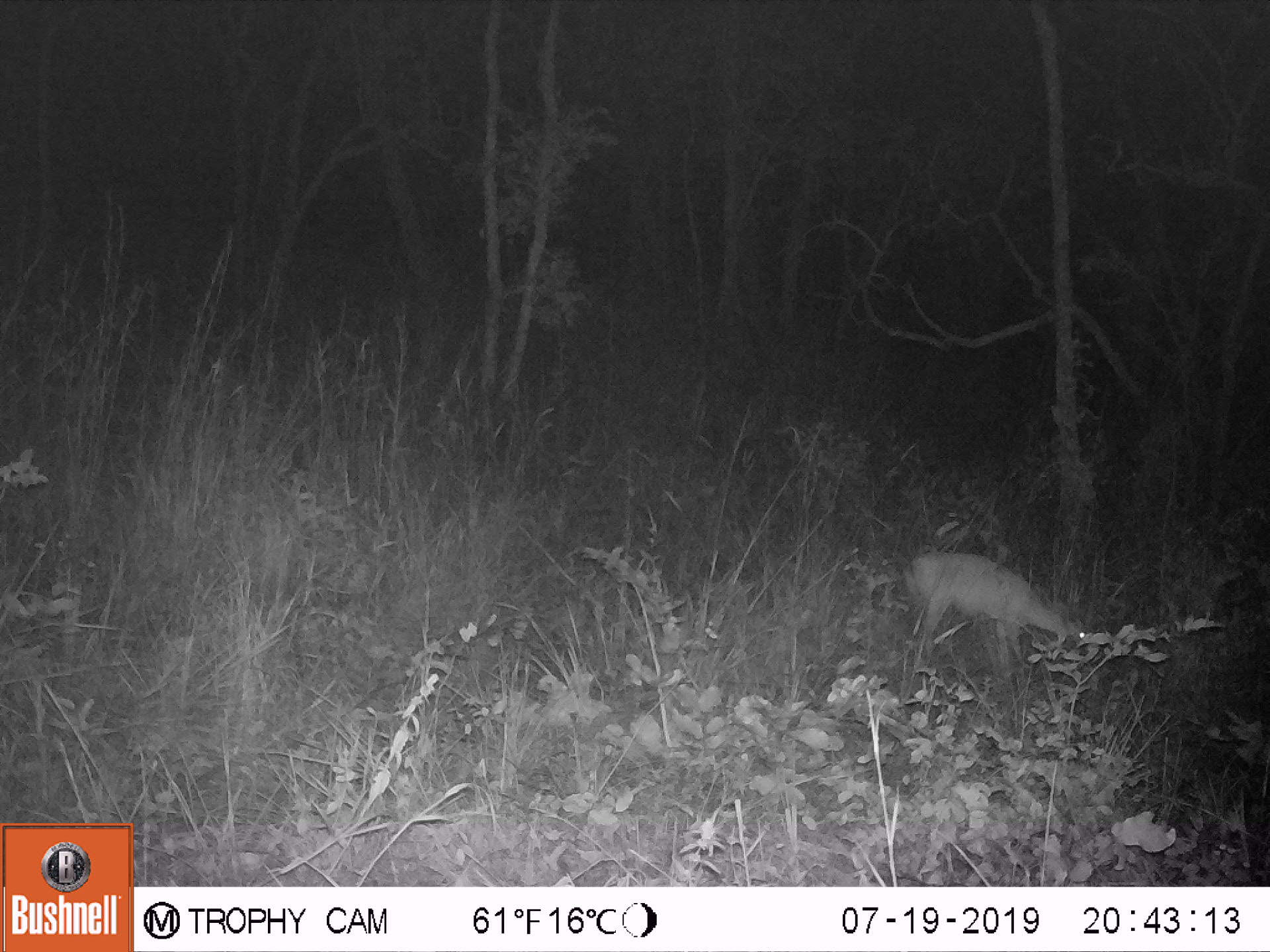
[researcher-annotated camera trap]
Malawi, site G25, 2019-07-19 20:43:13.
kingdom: Animalia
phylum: Chordata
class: Mammalia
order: Artiodactyla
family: Bovidae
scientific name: Antilopinae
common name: small antelope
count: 1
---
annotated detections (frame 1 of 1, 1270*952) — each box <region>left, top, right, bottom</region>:
small antelope: <region>897, 545, 1105, 682</region>